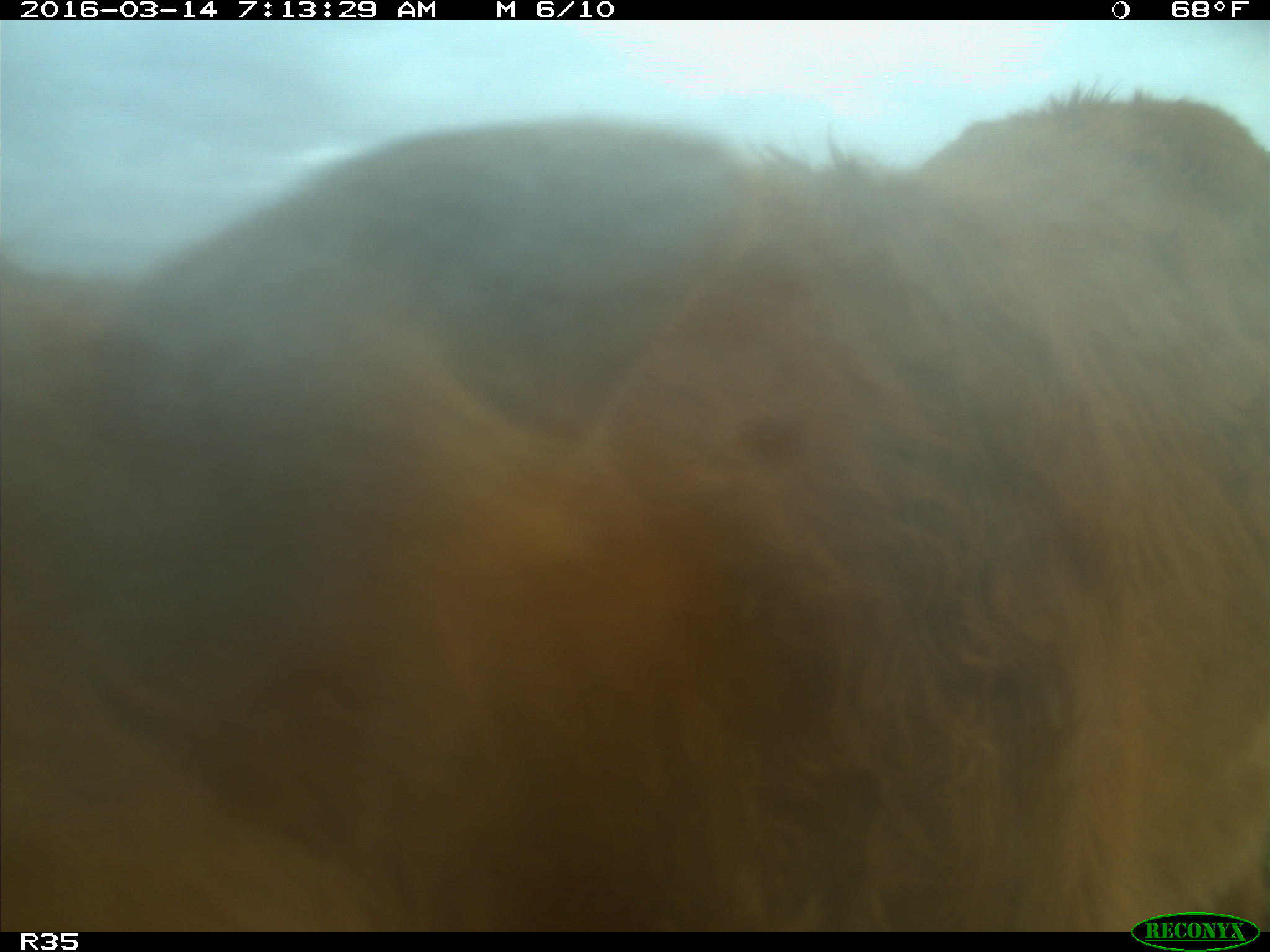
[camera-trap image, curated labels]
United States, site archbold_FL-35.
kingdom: Animalia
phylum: Chordata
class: Mammalia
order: Artiodactyla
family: Bovidae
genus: Bos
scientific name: Bos taurus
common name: domestic cow